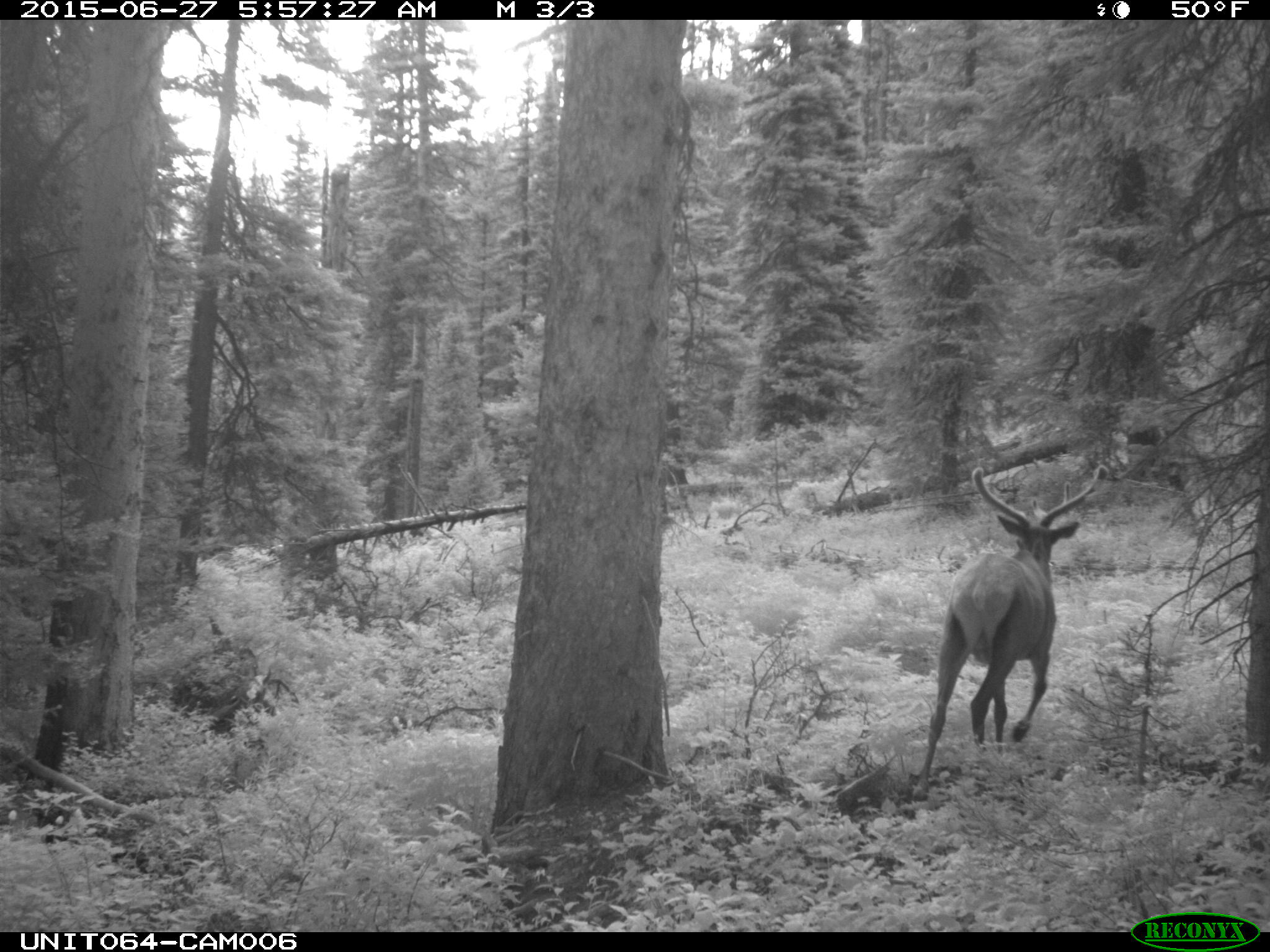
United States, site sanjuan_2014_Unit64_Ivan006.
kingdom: Animalia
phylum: Chordata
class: Mammalia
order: Artiodactyla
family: Cervidae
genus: Cervus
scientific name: Cervus elaphus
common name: red deer